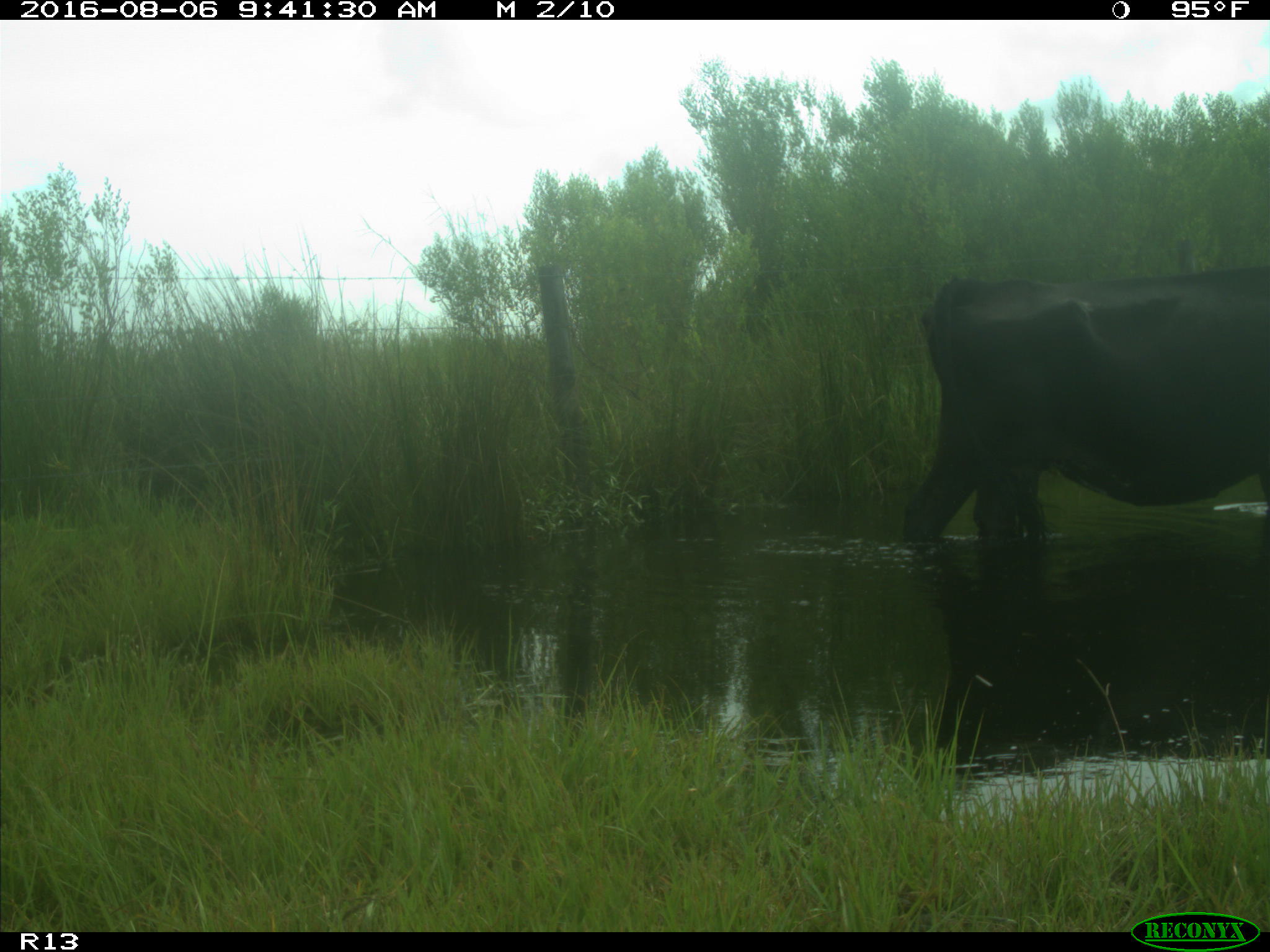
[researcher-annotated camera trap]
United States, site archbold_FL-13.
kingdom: Animalia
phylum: Chordata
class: Mammalia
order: Artiodactyla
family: Bovidae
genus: Bos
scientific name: Bos taurus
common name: domestic cow